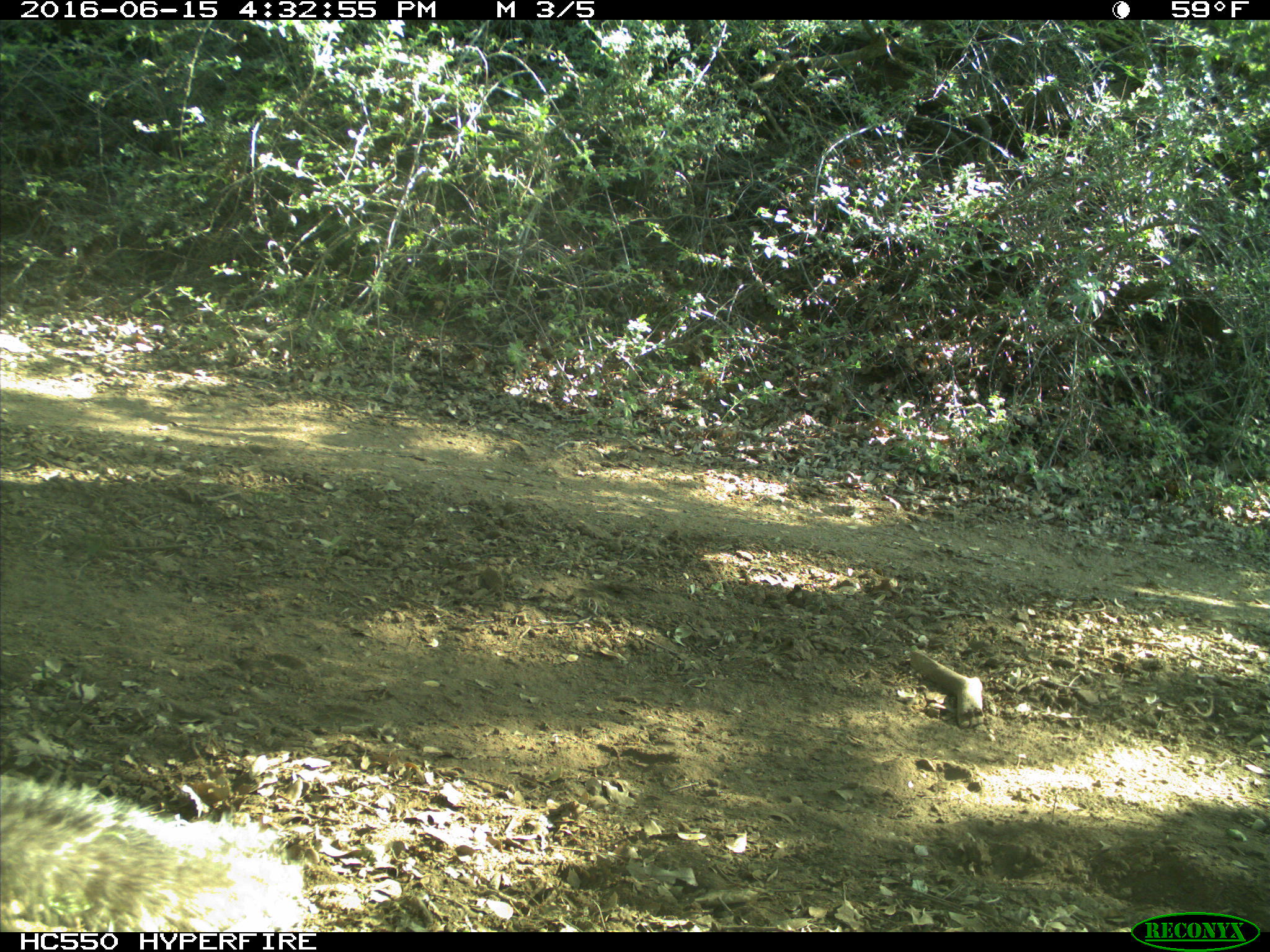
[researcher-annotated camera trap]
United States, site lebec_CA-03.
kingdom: Animalia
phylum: Chordata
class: Mammalia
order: Rodentia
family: Sciuridae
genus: Sciurus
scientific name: Sciurus carolinensis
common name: eastern gray squirrel